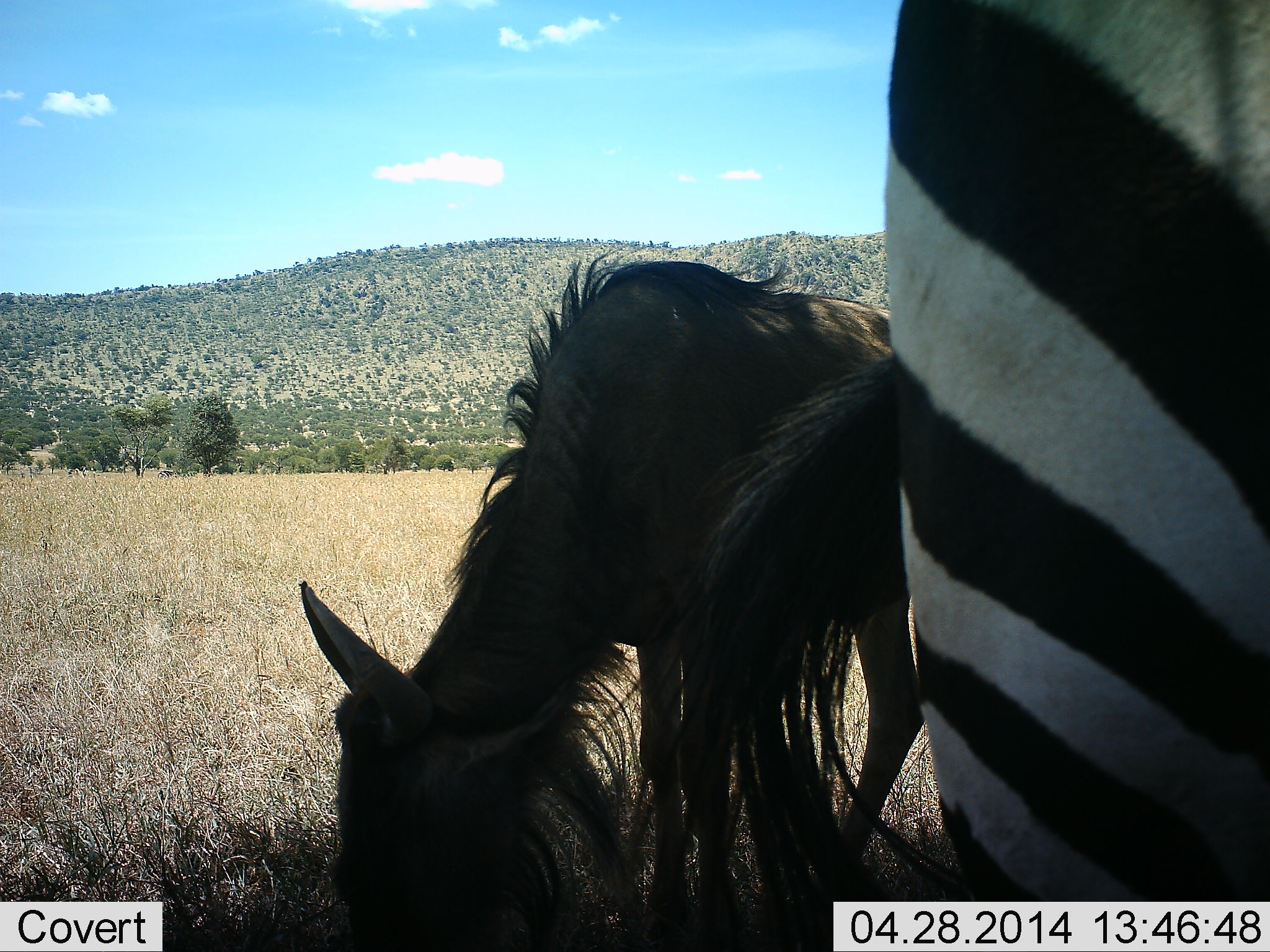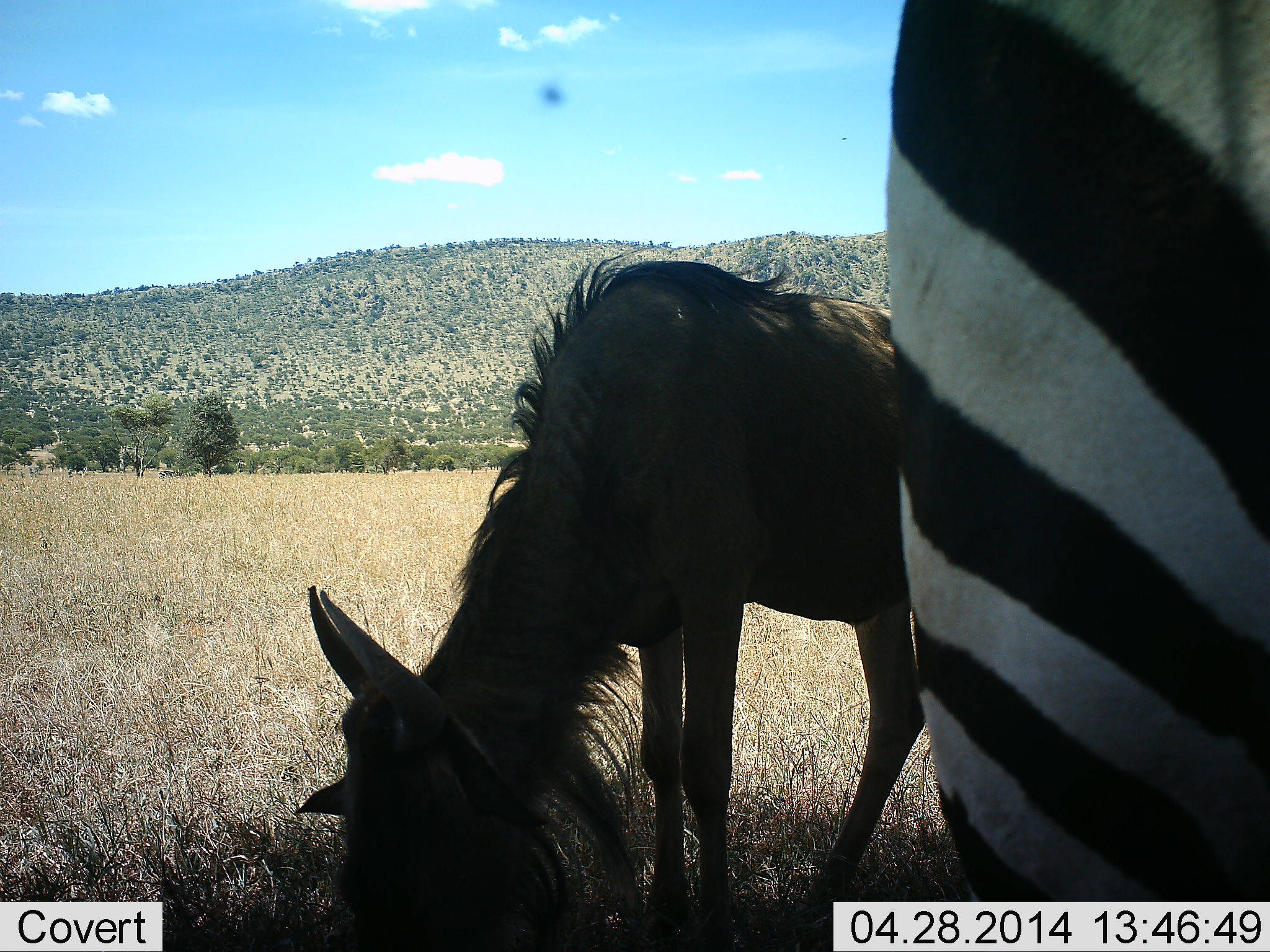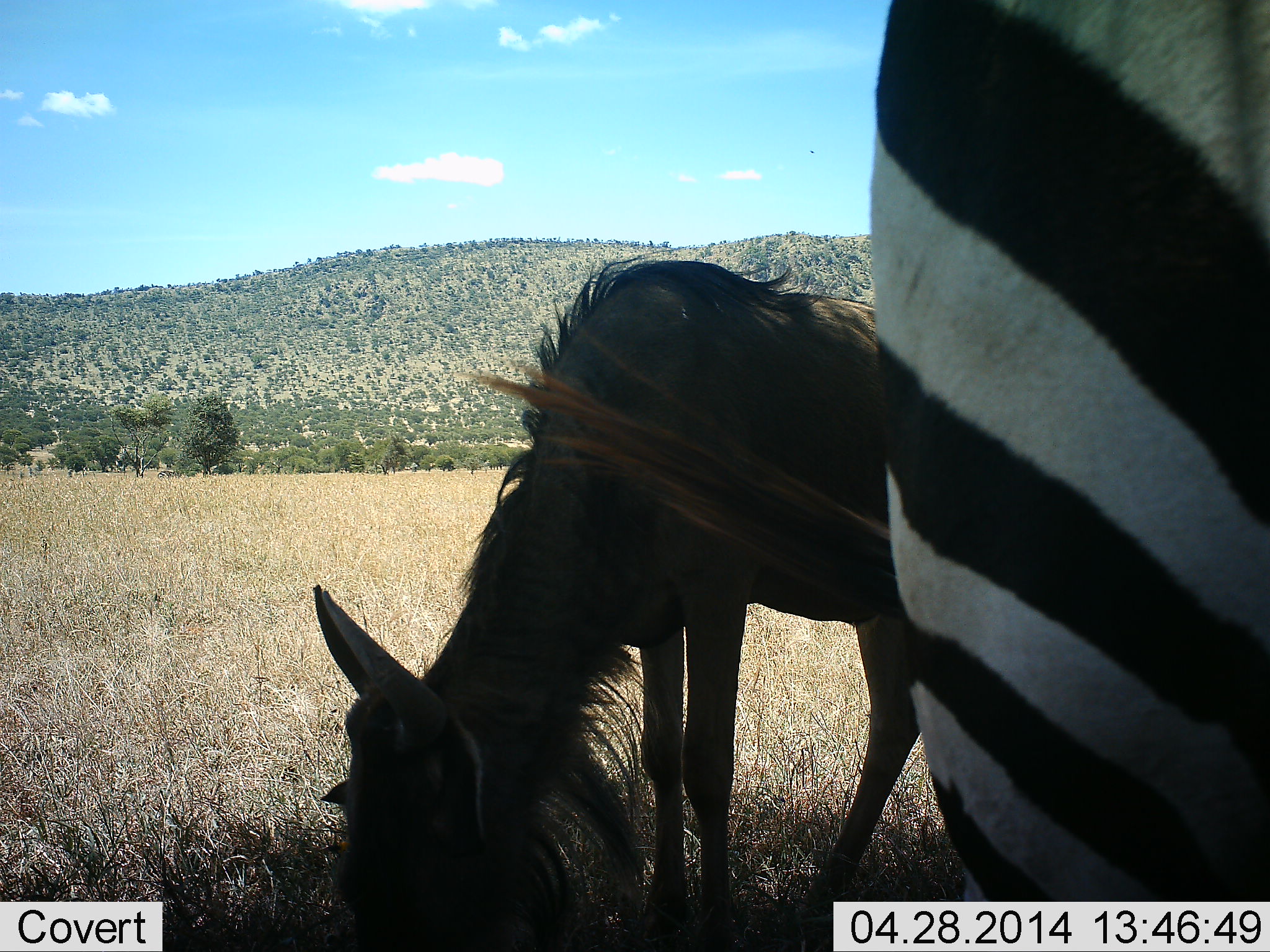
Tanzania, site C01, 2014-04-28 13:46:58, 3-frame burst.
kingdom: Animalia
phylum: Chordata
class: Mammalia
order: Artiodactyla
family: Bovidae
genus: Connochaetes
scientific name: Connochaetes taurinus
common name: blue wildebeest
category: wildebeest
Wildebeest (blue wildebeest) (Connochaetes taurinus), count 1. Behavior (volunteer vote fractions): standing 13%, resting 0%, moving 2%, interacting 0%. Young present (vote fraction): 0%. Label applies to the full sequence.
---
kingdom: Animalia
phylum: Chordata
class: Mammalia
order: Perissodactyla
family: Equidae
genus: Equus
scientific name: Equus quagga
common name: plains zebra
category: zebra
Zebra (plains zebra) (Equus quagga), count 1. Behavior (volunteer vote fractions): standing 84%, resting 0%, moving 2%, interacting 4%. Young present (vote fraction): 0%. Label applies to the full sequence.